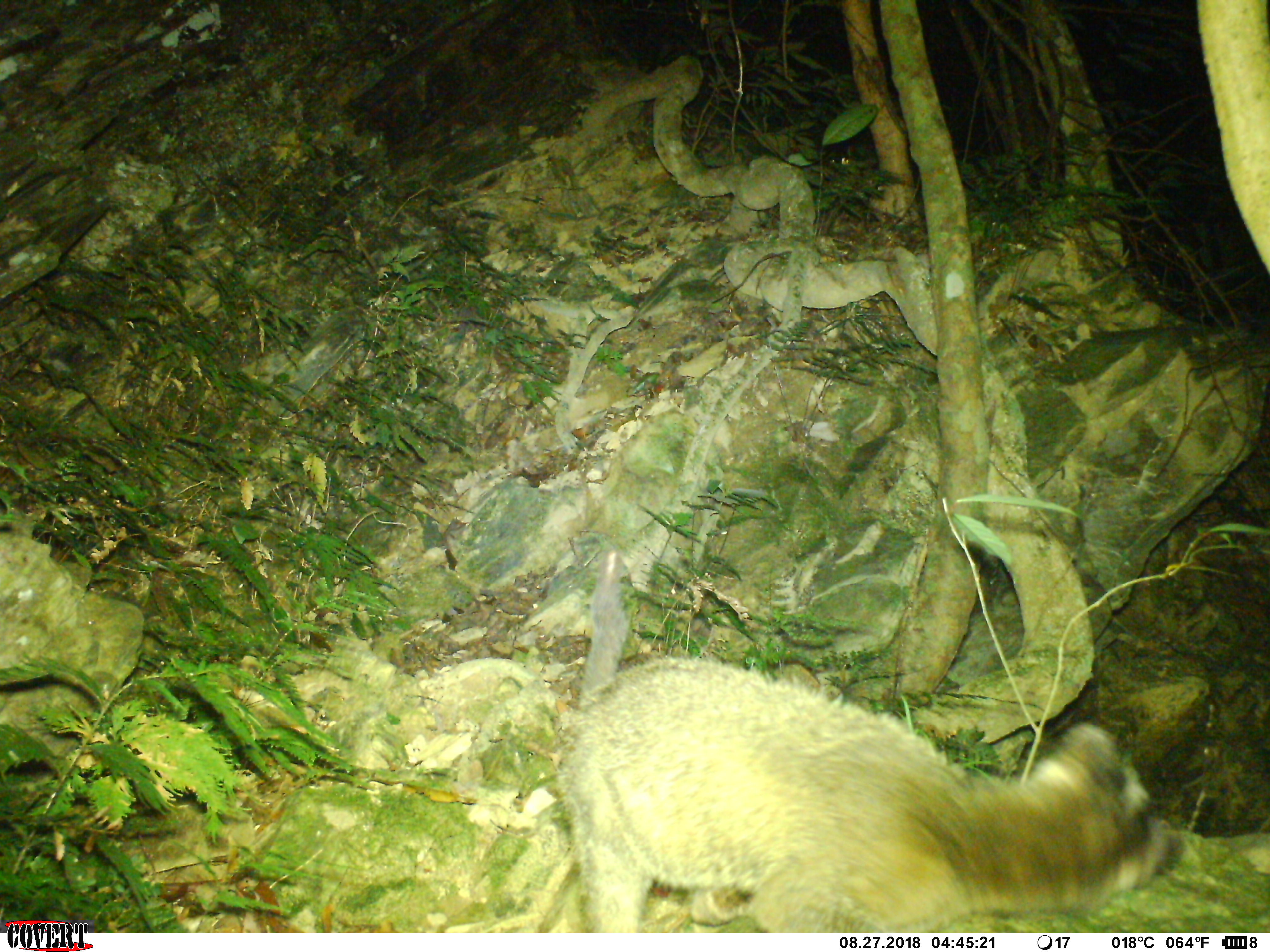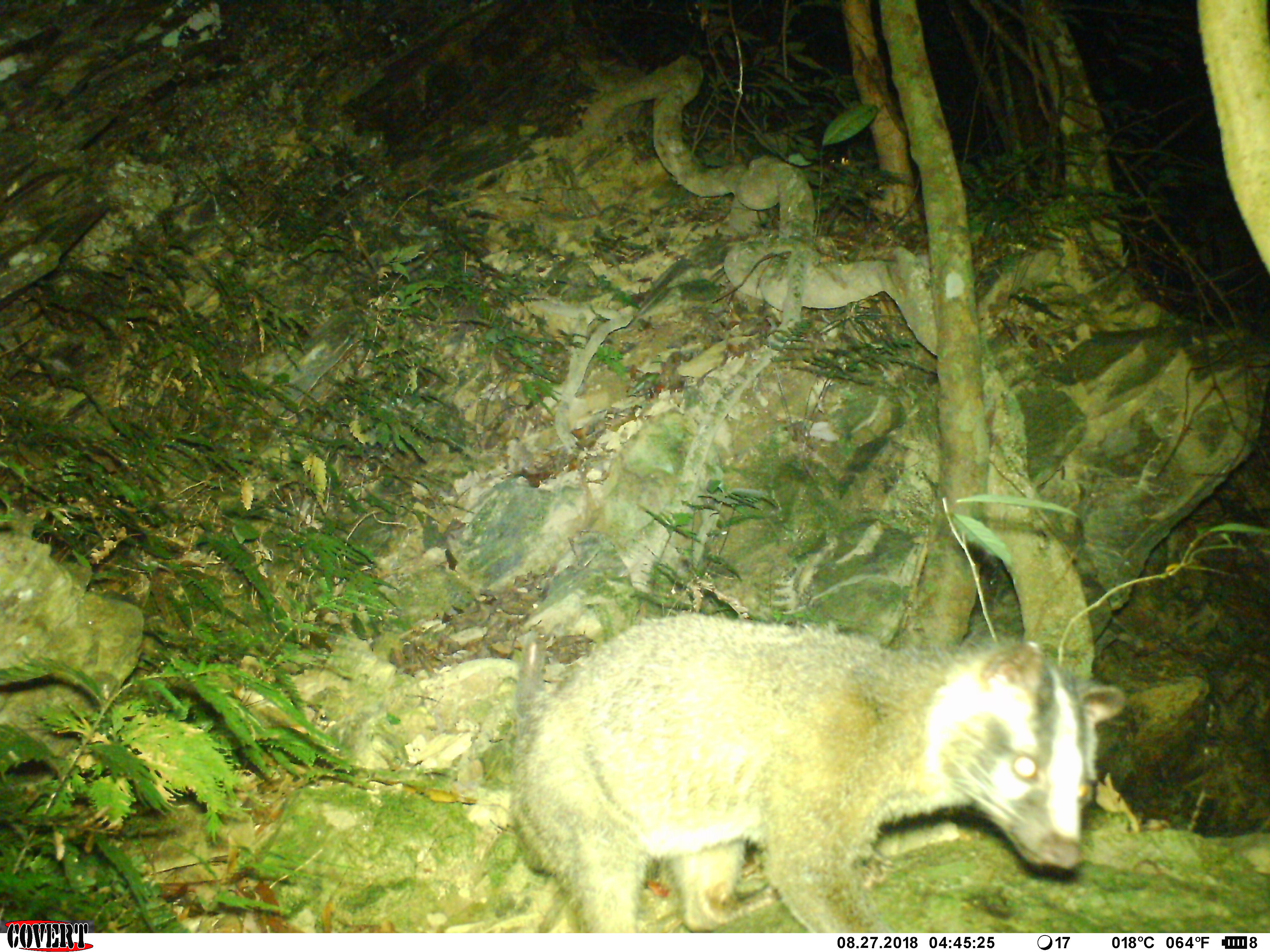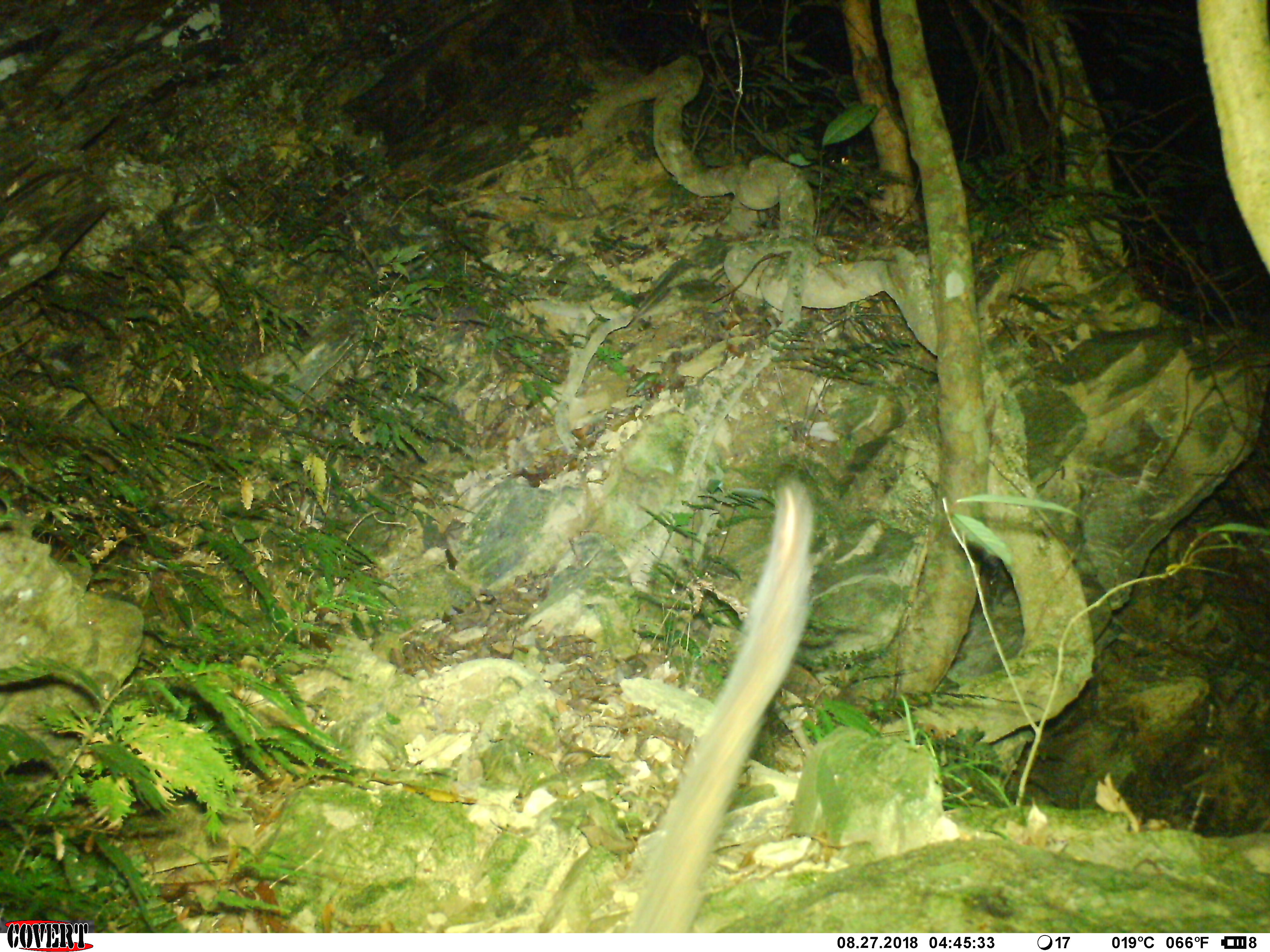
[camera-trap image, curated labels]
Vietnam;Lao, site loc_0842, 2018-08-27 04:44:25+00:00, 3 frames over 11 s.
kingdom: Animalia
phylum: Chordata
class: Mammalia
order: Carnivora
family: Viverridae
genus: Paguma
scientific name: Paguma larvata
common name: masked palm civet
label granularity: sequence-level